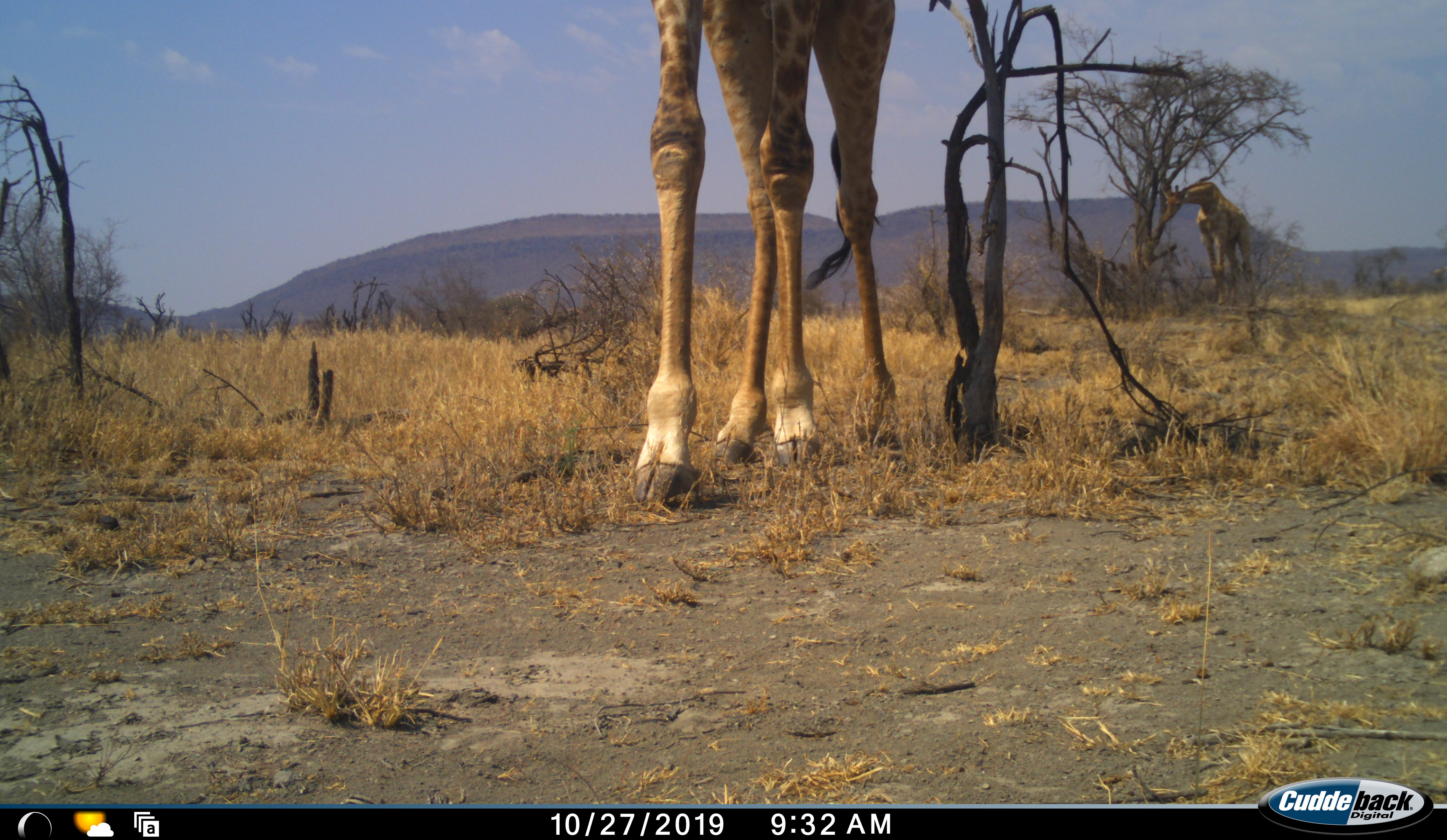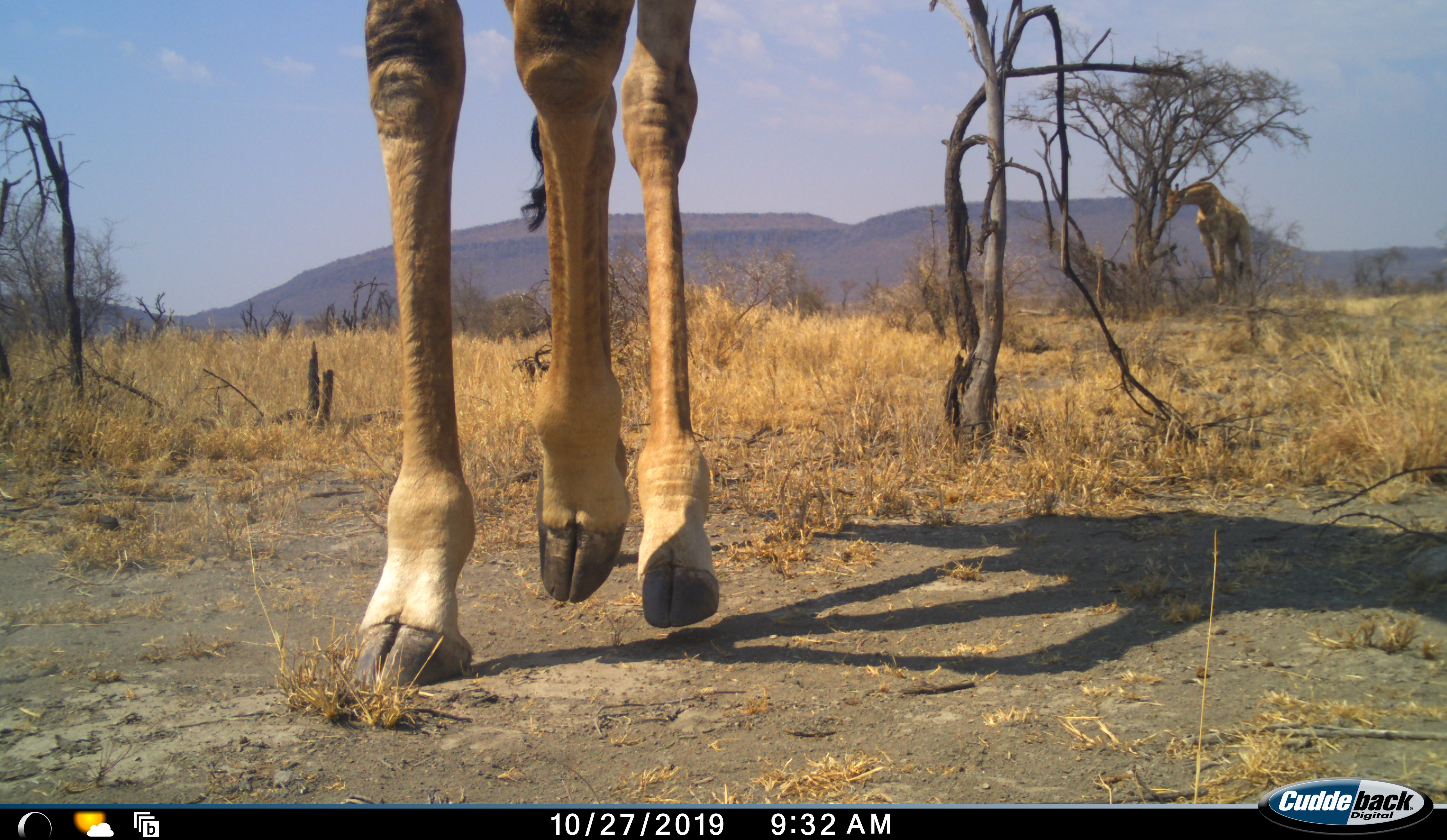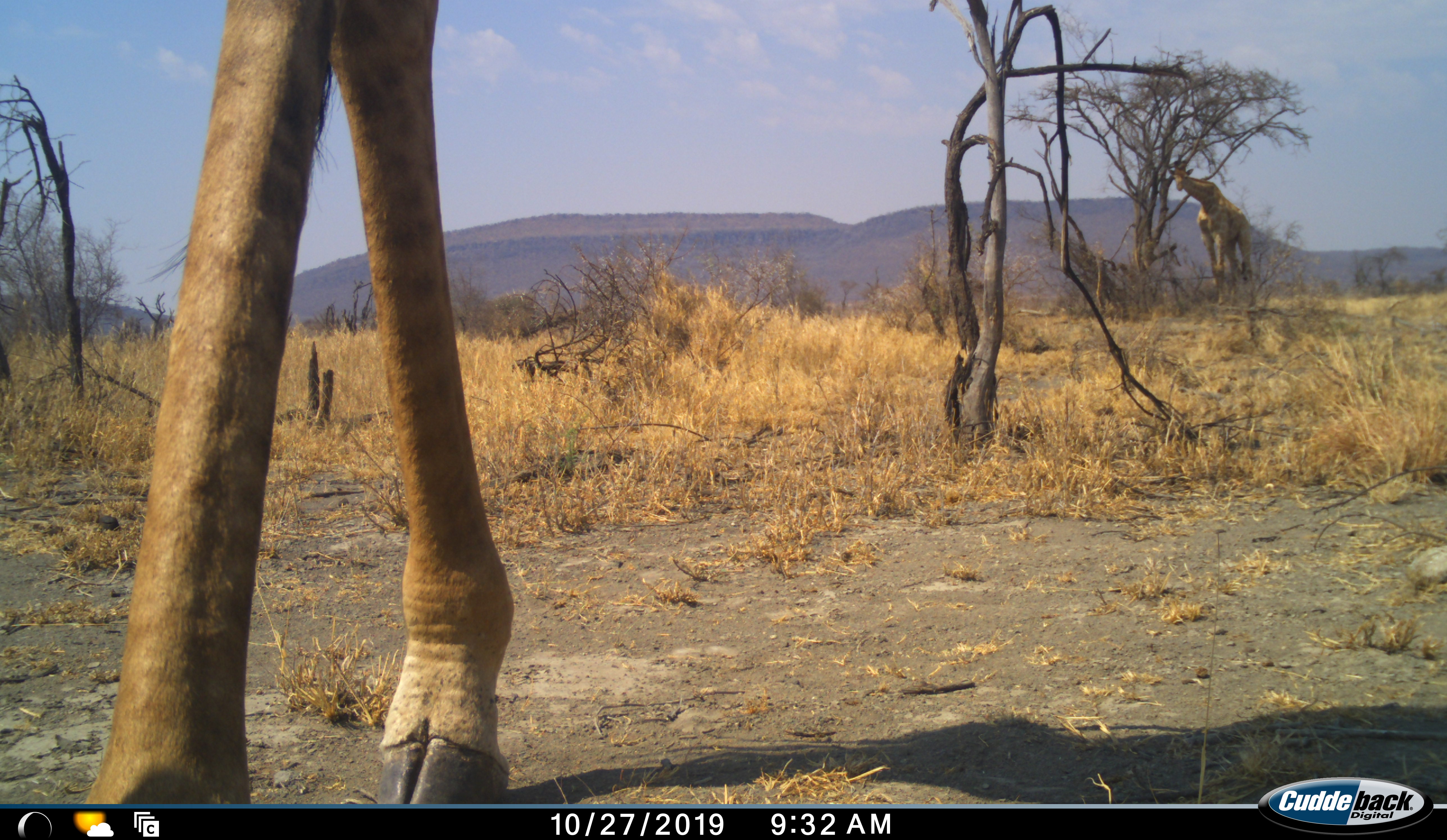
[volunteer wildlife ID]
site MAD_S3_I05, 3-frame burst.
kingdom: Animalia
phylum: Chordata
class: Mammalia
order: Artiodactyla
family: Giraffidae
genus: Giraffa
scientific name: Giraffa camelopardalis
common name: giraffe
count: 2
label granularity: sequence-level